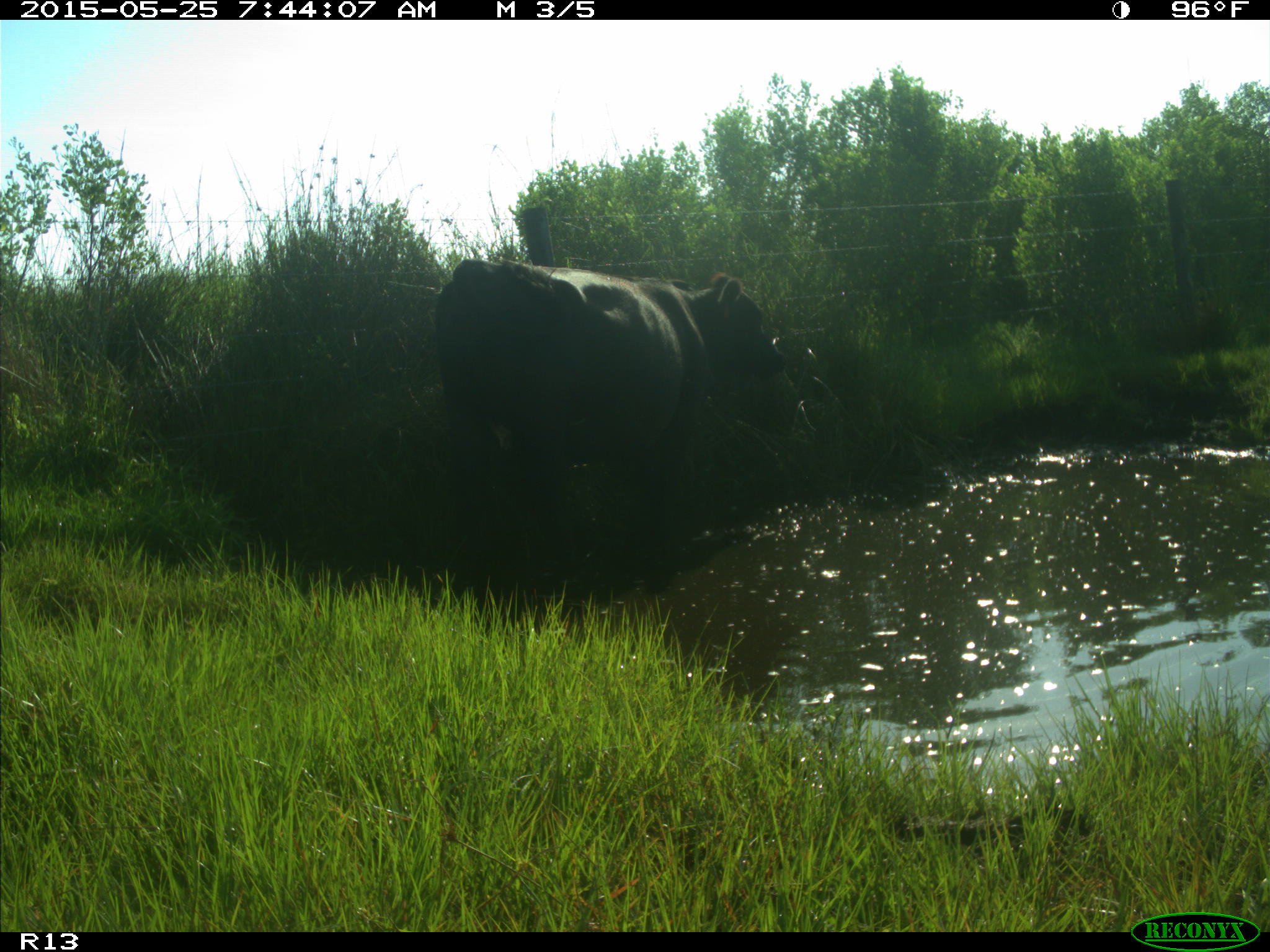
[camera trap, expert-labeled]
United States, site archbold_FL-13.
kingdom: Animalia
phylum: Chordata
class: Mammalia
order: Artiodactyla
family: Bovidae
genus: Bos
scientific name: Bos taurus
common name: domestic cow